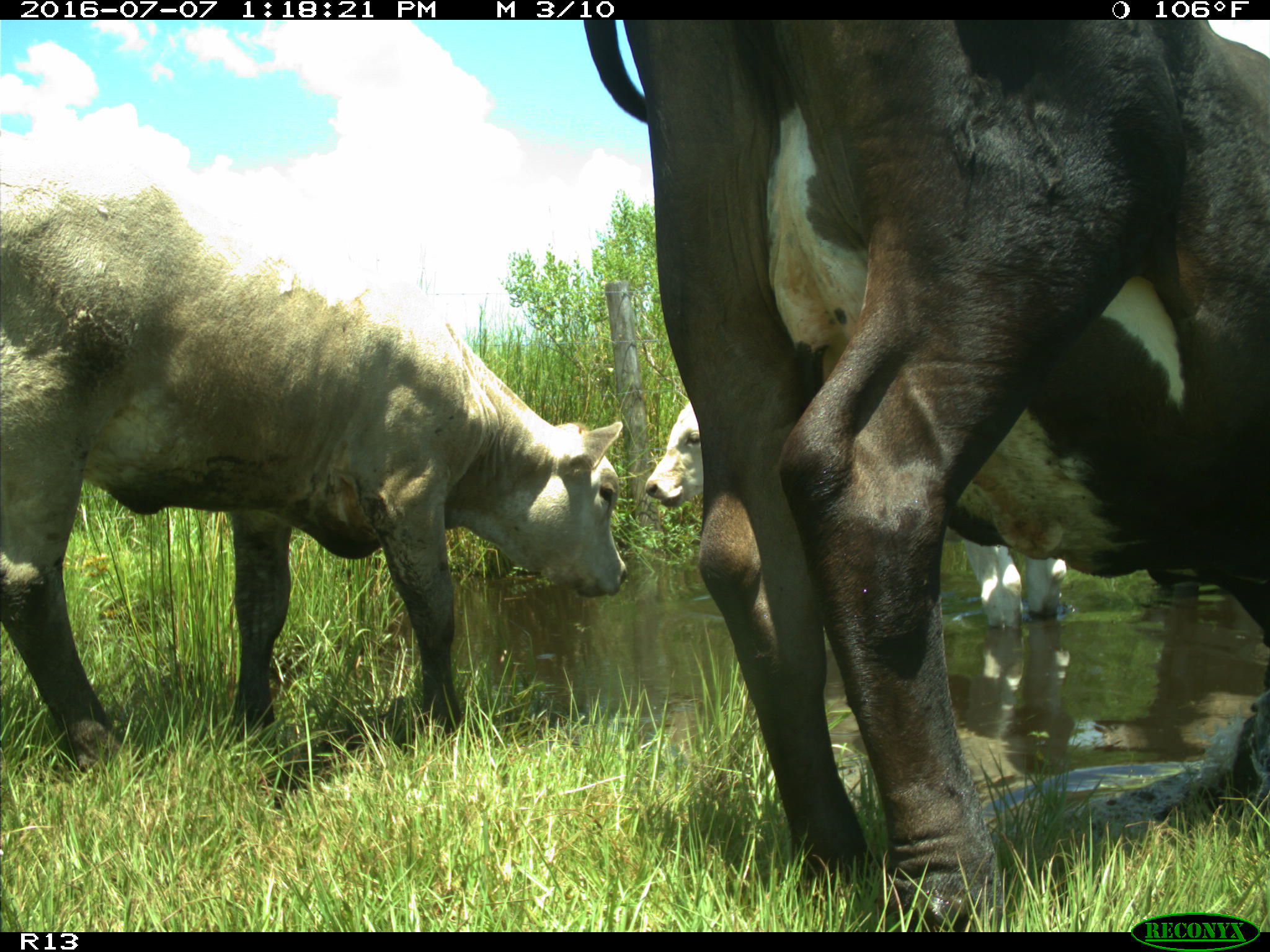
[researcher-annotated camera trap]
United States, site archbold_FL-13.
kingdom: Animalia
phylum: Chordata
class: Mammalia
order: Artiodactyla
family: Bovidae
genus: Bos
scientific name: Bos taurus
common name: domestic cow